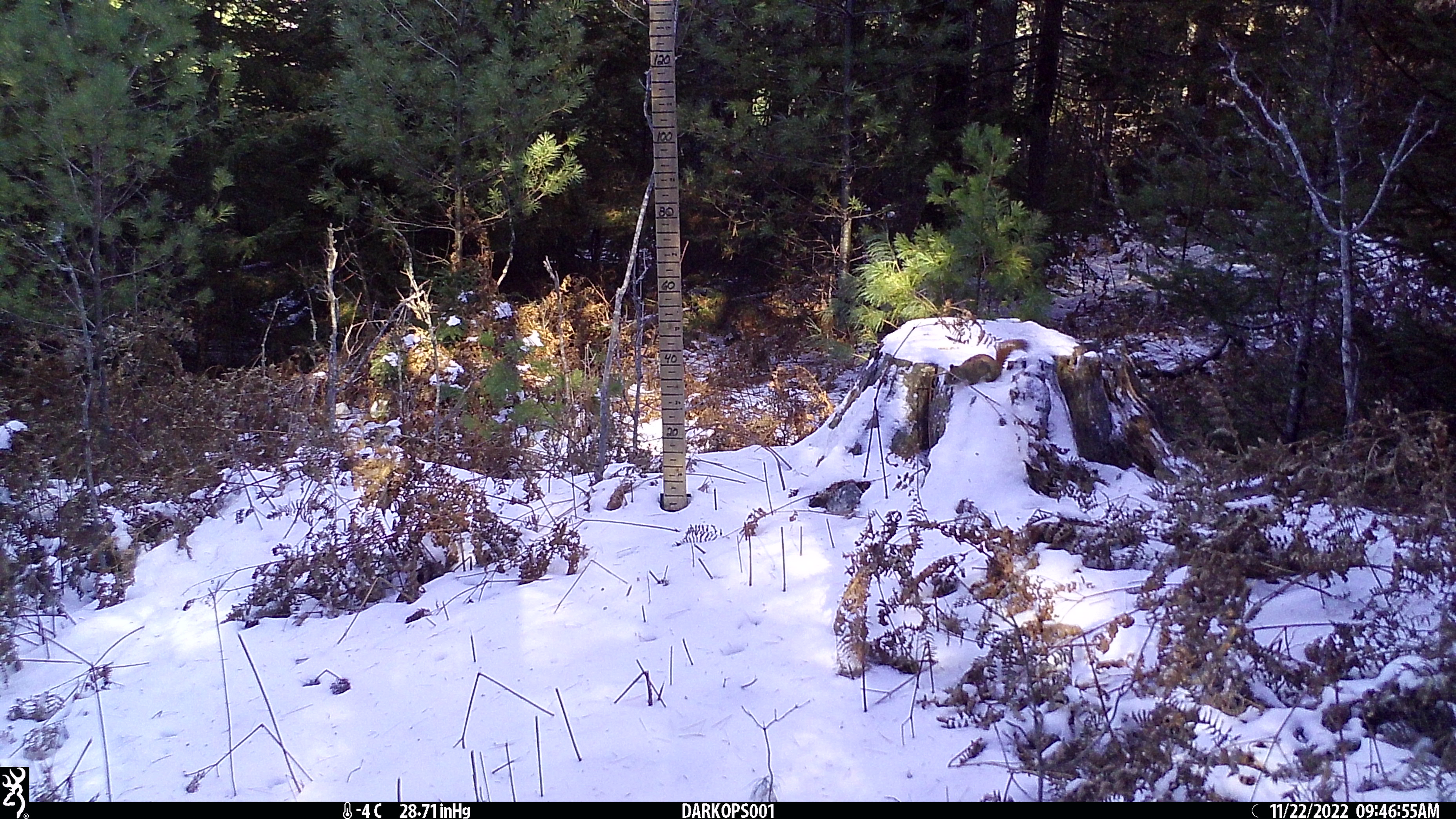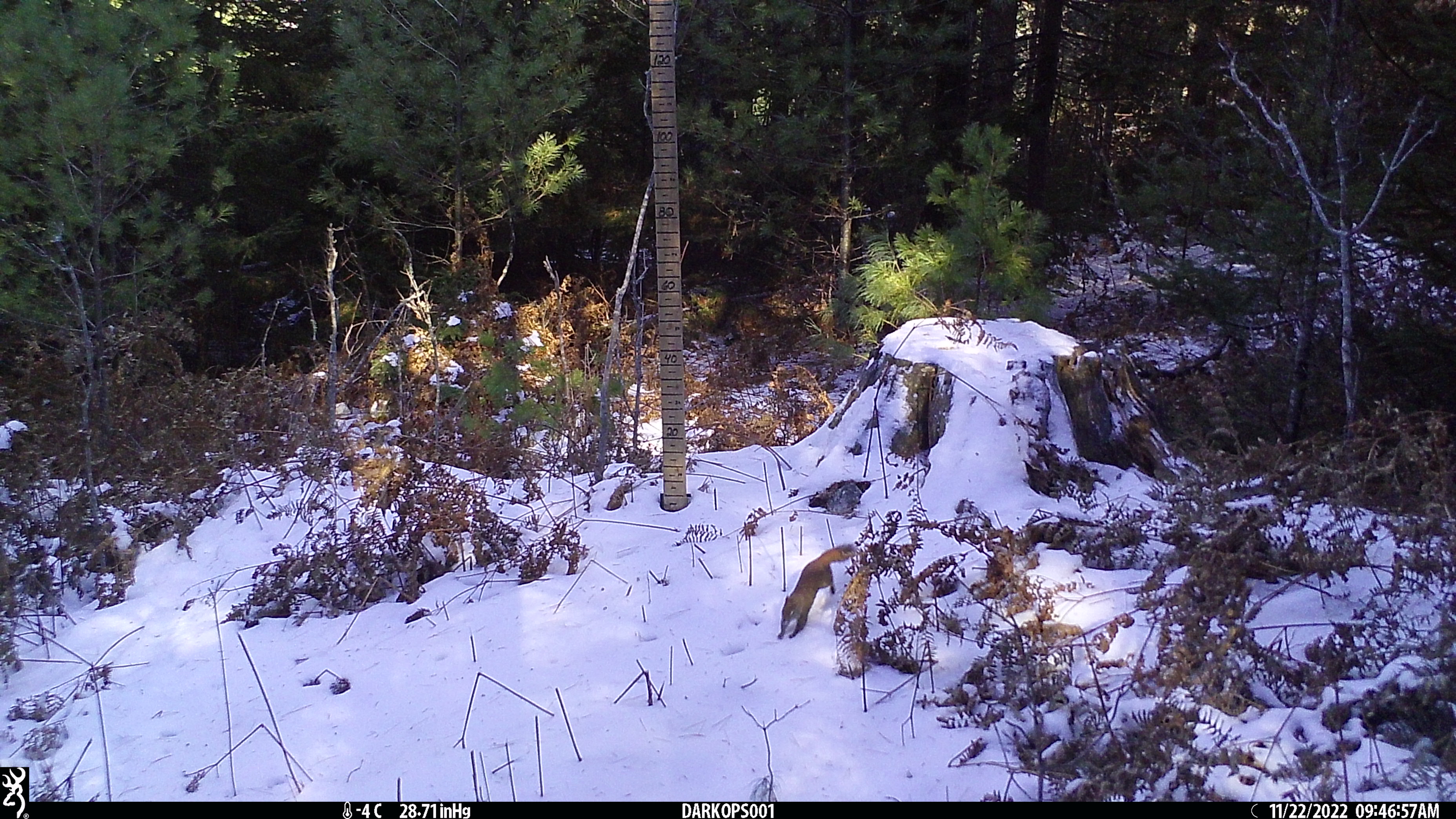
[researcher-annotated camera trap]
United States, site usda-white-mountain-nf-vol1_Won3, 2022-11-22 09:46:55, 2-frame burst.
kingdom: Animalia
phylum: Chordata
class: Mammalia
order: Rodentia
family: Sciuridae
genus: Tamiasciurus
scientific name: Tamiasciurus hudsonicus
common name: red squirrel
Red squirrel (Tamiasciurus hudsonicus).